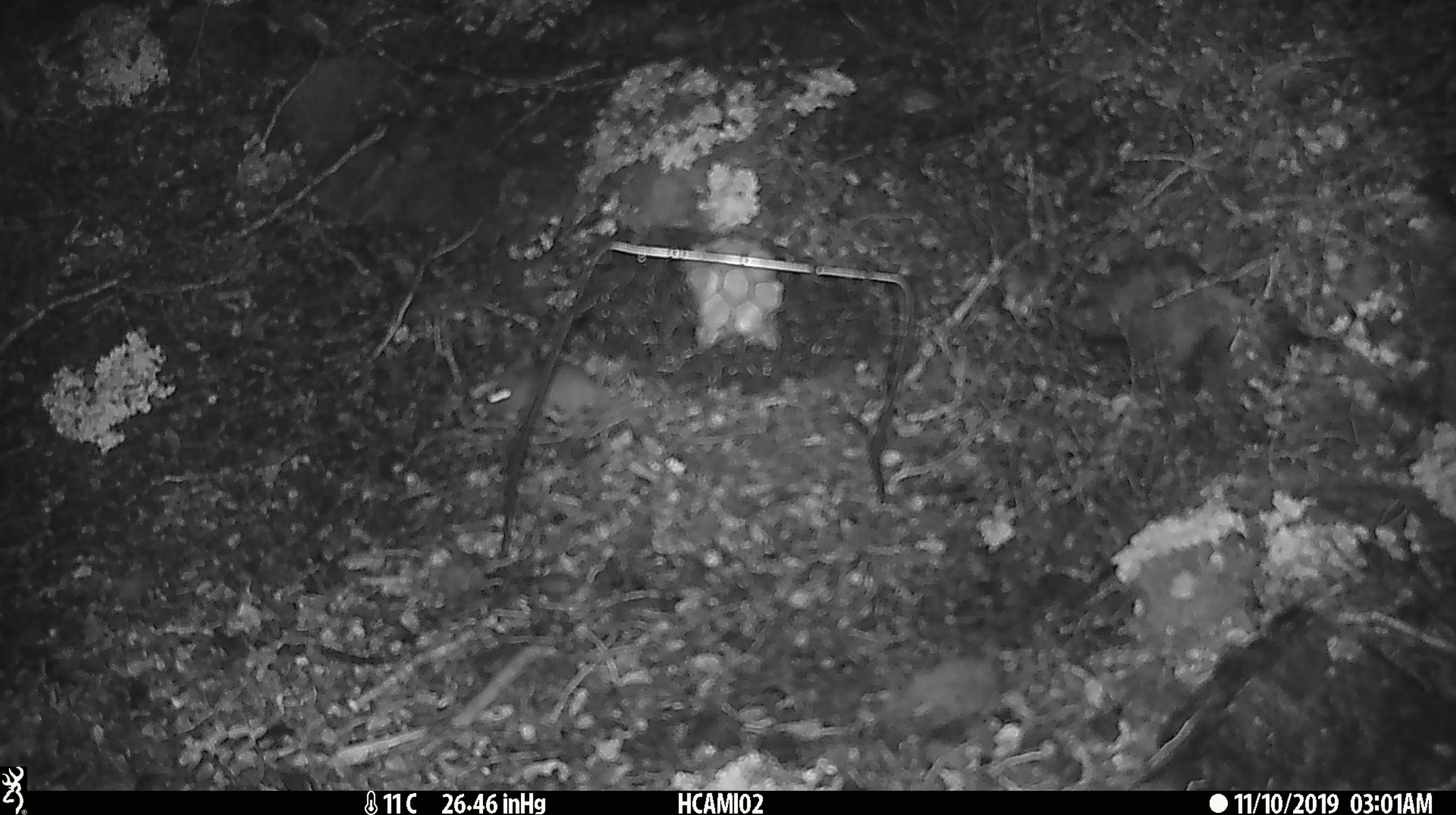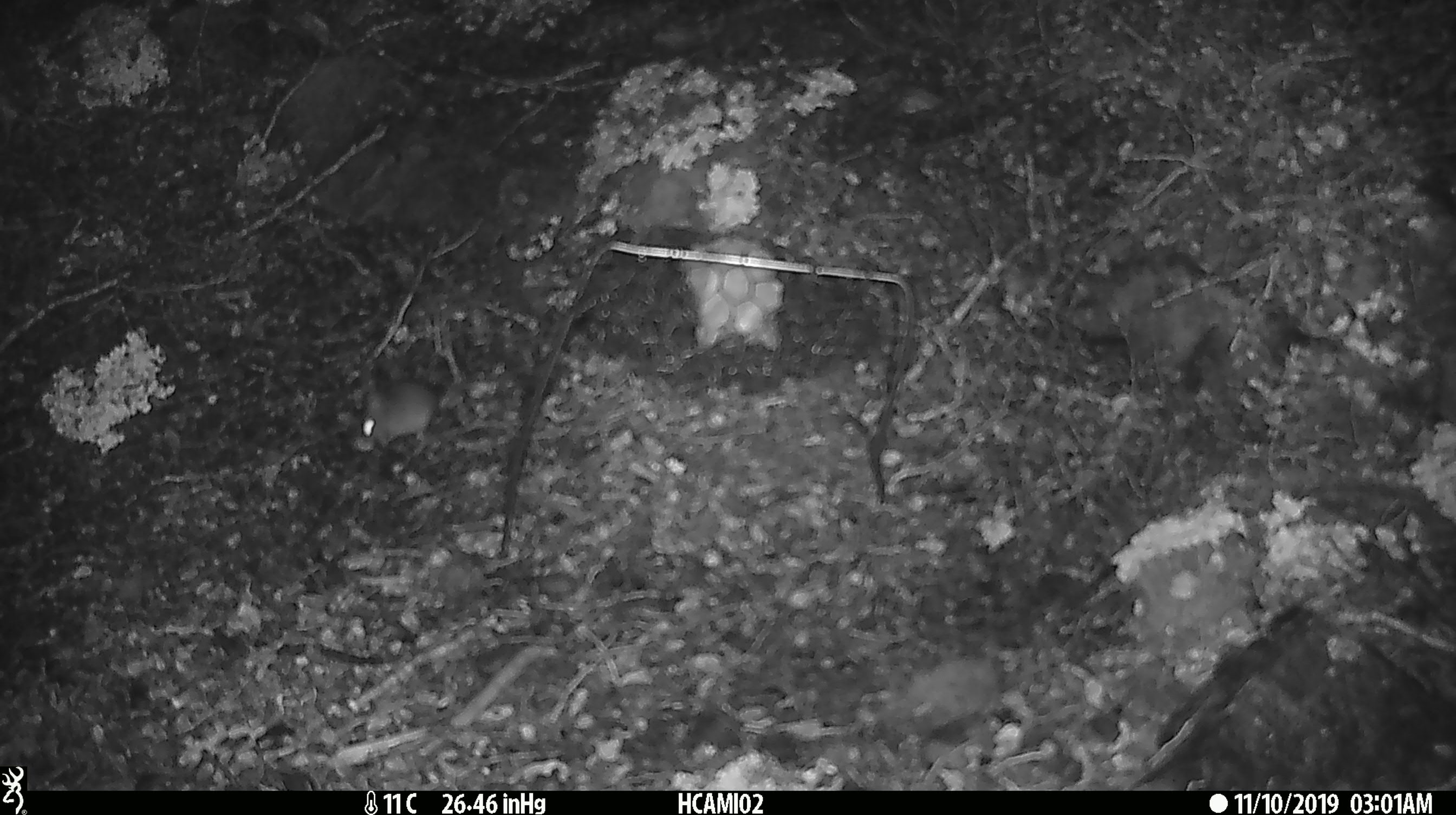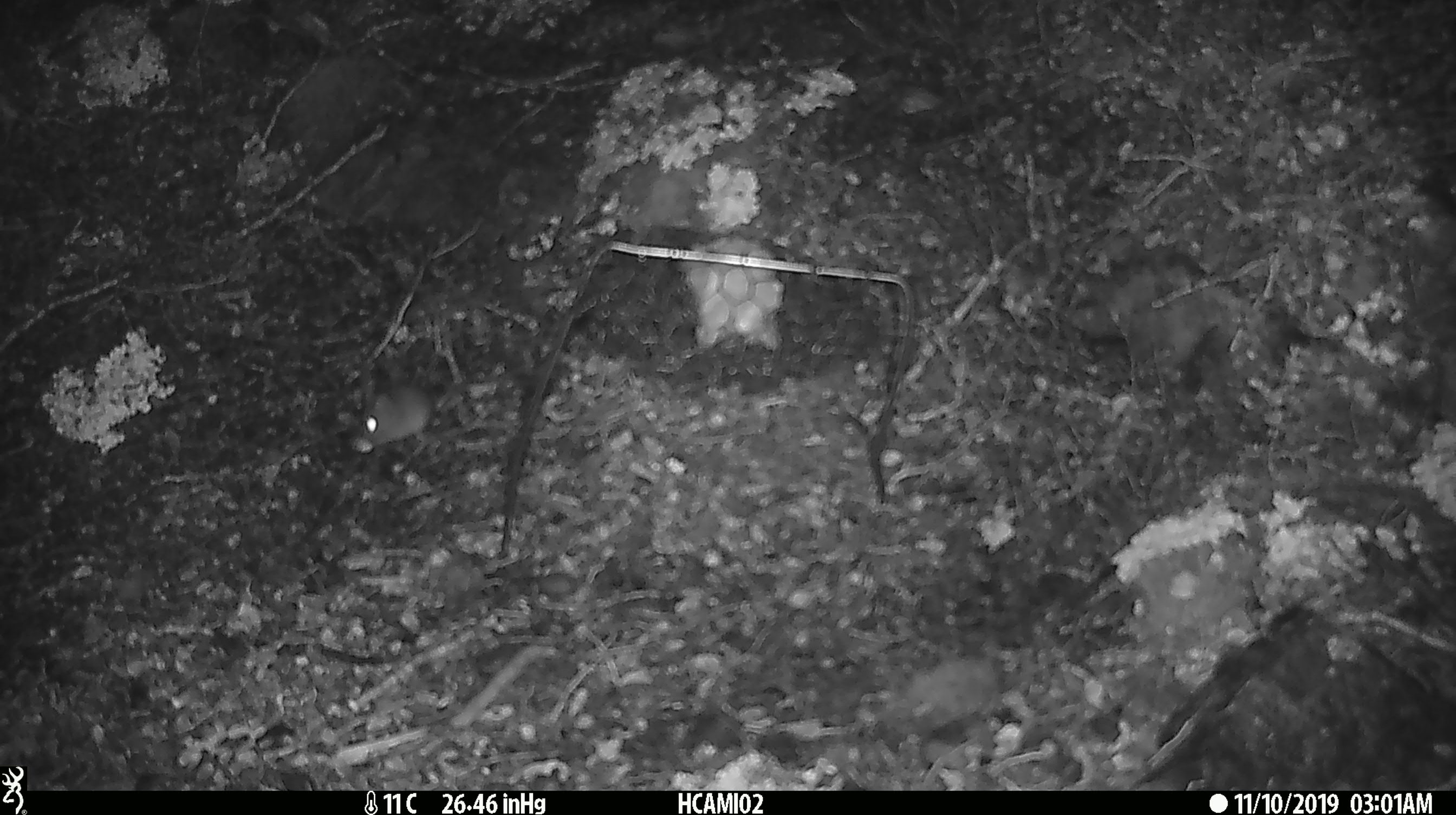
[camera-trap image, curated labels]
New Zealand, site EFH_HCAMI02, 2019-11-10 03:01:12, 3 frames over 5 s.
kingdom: Animalia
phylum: Chordata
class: Mammalia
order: Rodentia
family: Muridae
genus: Mus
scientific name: Mus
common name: mouse